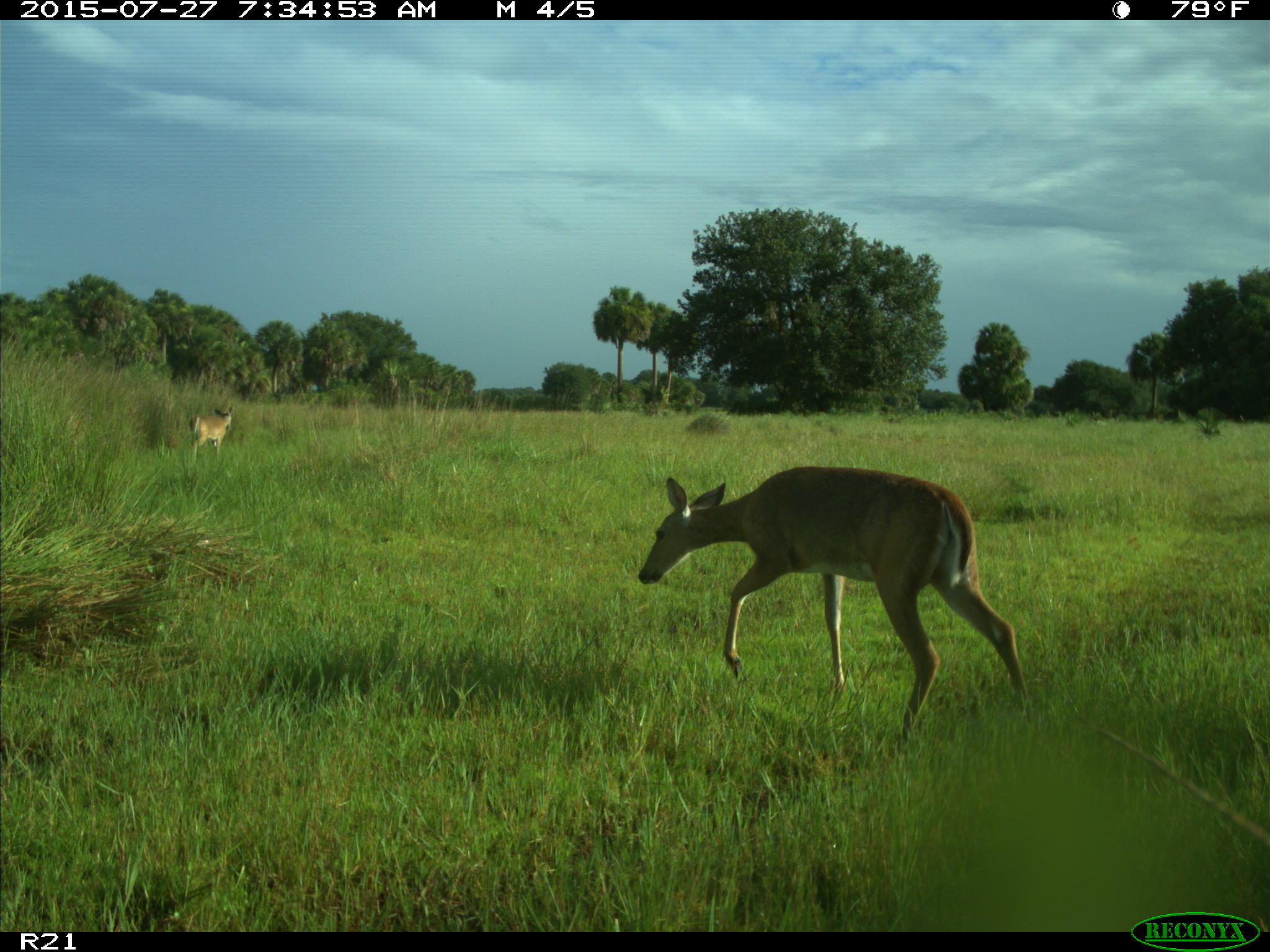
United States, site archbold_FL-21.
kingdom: Animalia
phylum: Chordata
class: Mammalia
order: Artiodactyla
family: Cervidae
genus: Odocoileus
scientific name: Odocoileus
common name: deer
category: unidentified deer